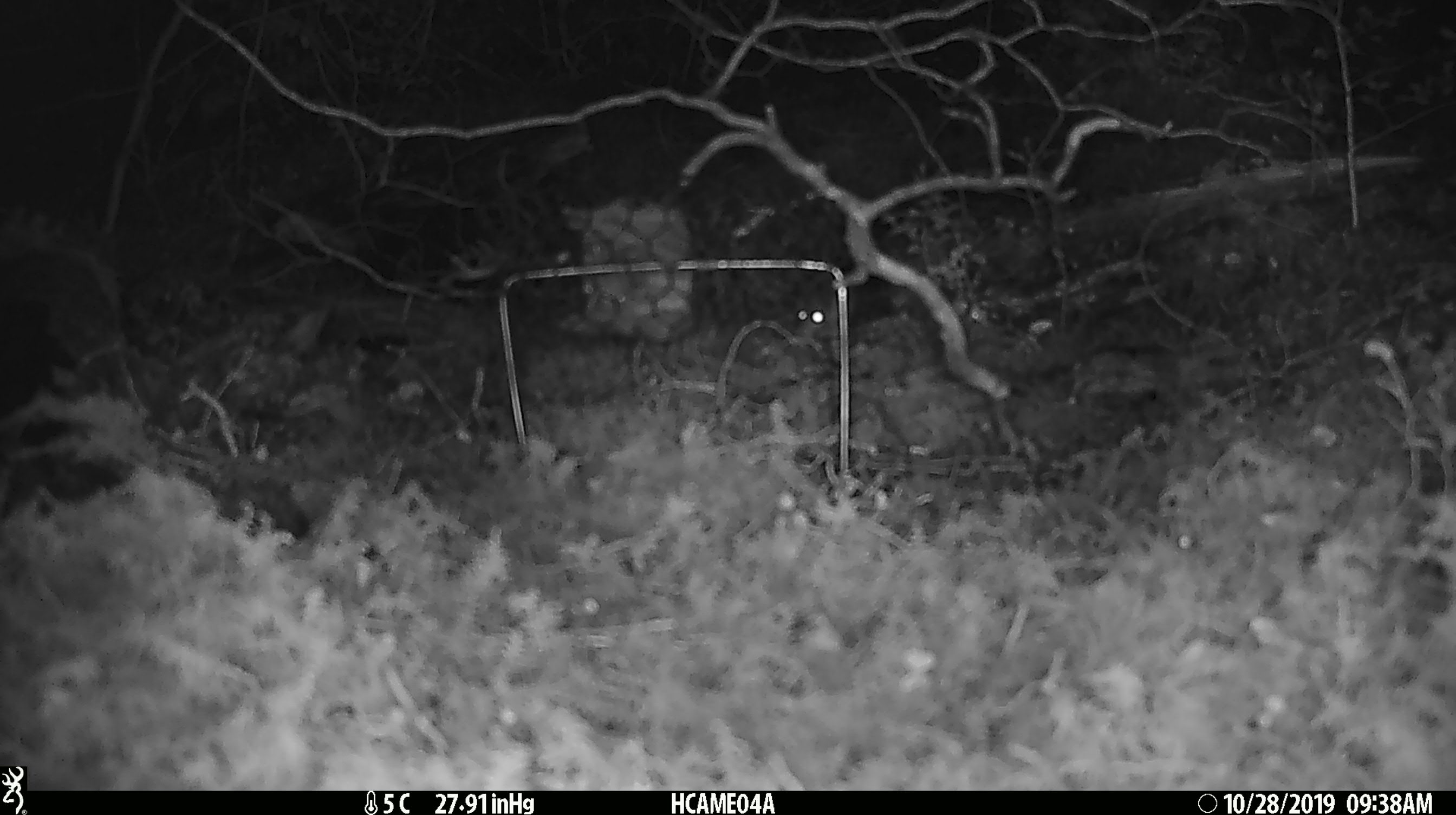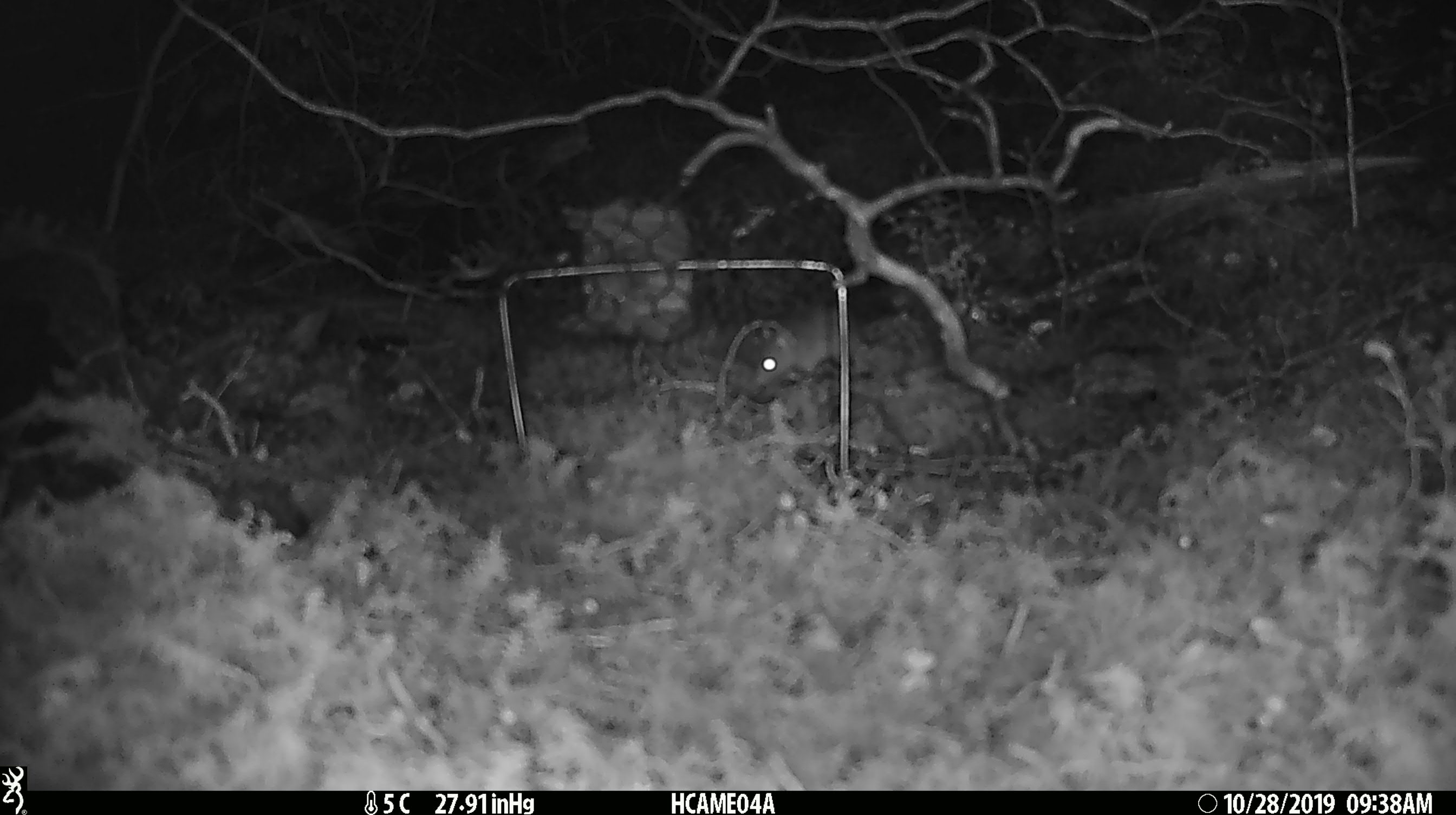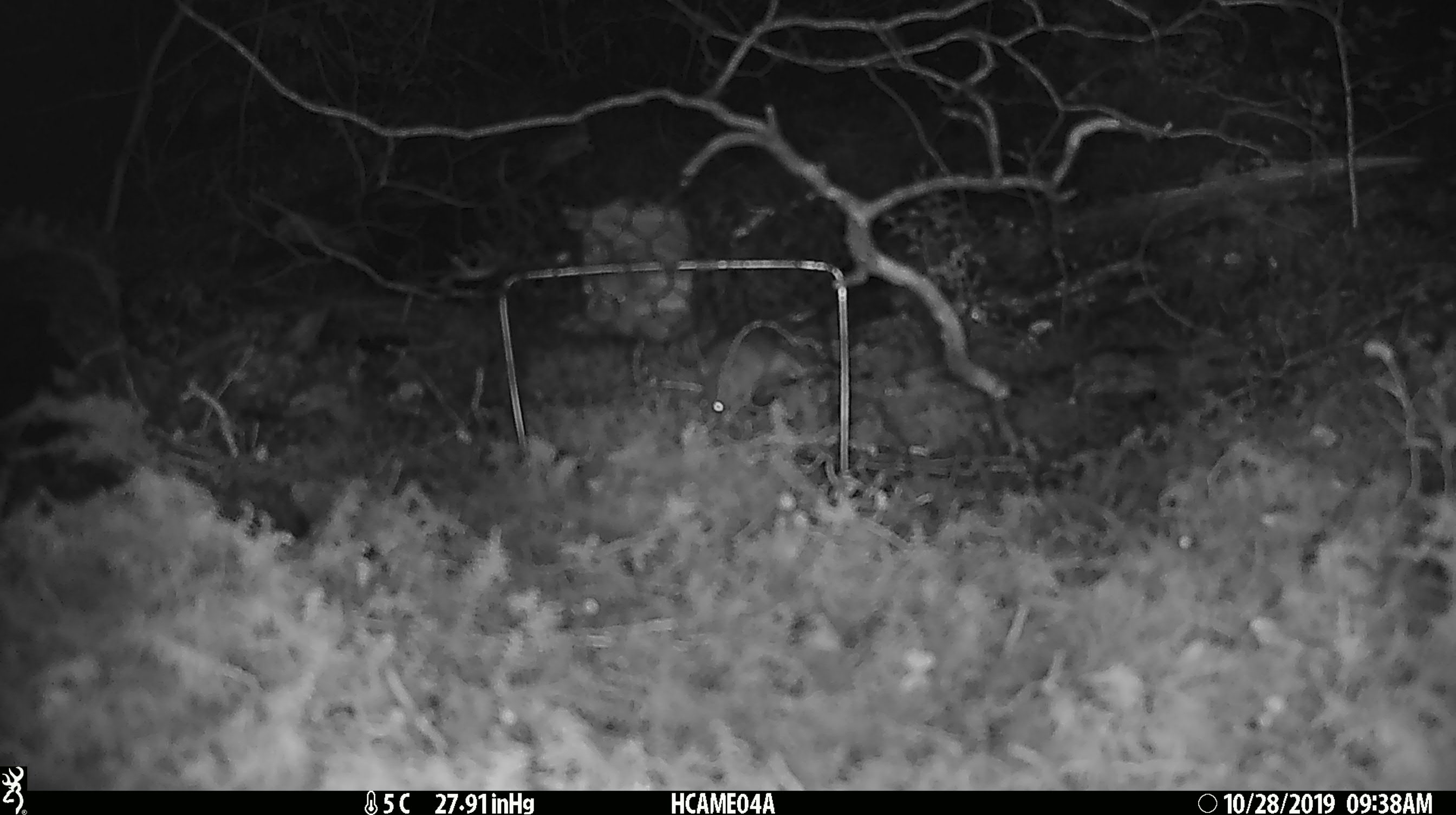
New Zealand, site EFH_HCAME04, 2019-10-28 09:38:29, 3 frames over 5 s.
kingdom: Animalia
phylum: Chordata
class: Mammalia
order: Rodentia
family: Muridae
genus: Mus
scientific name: Mus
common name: mouse